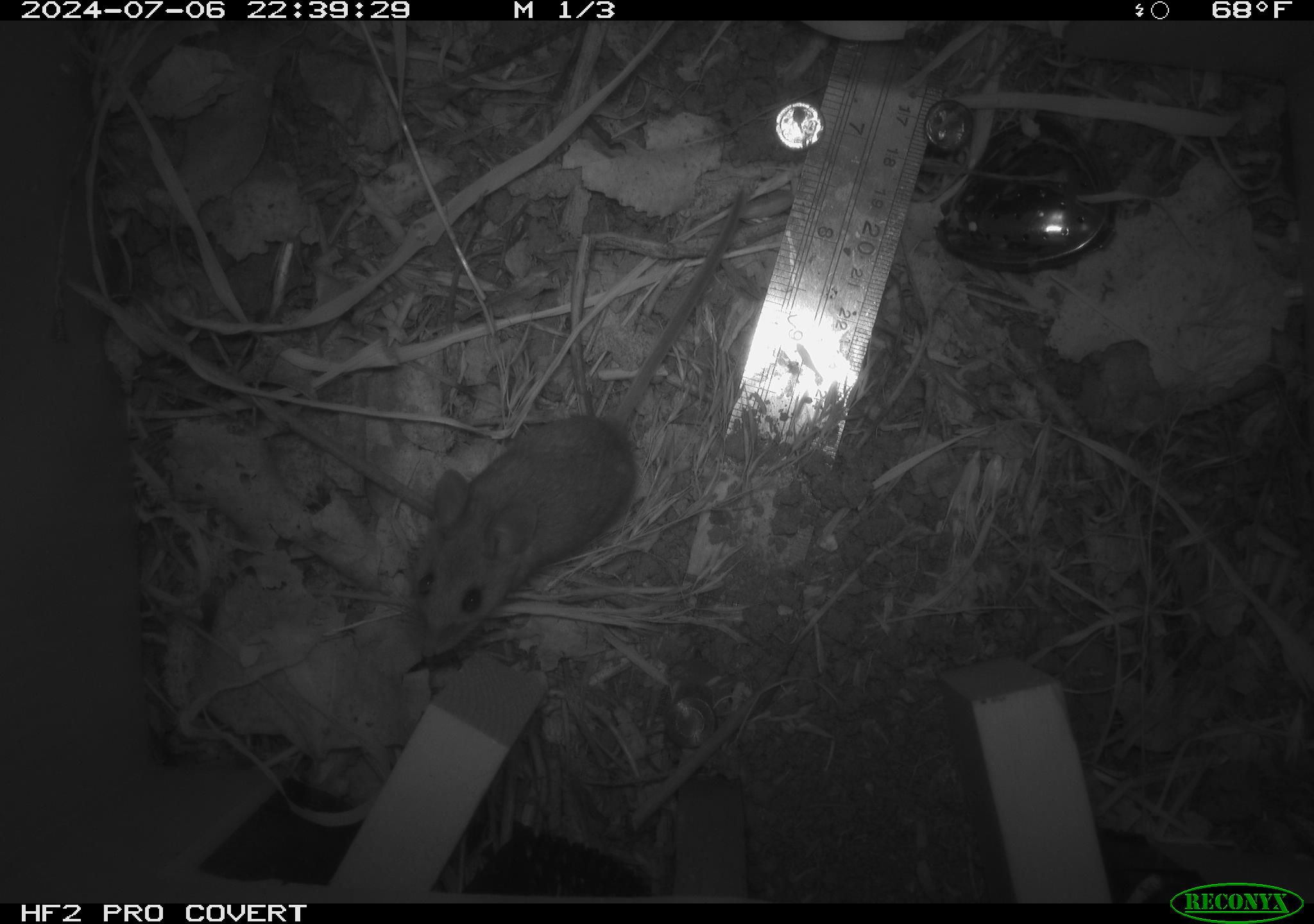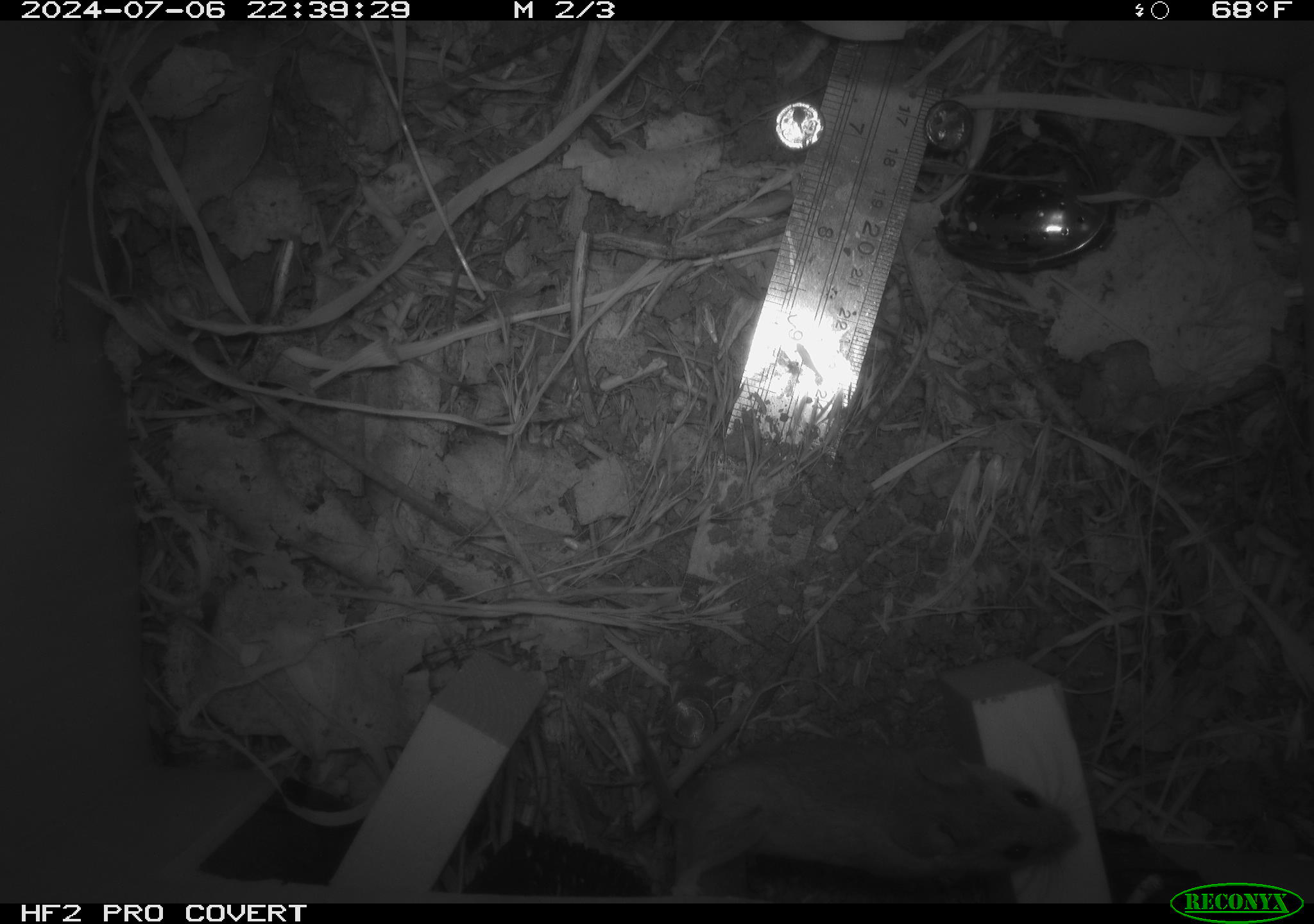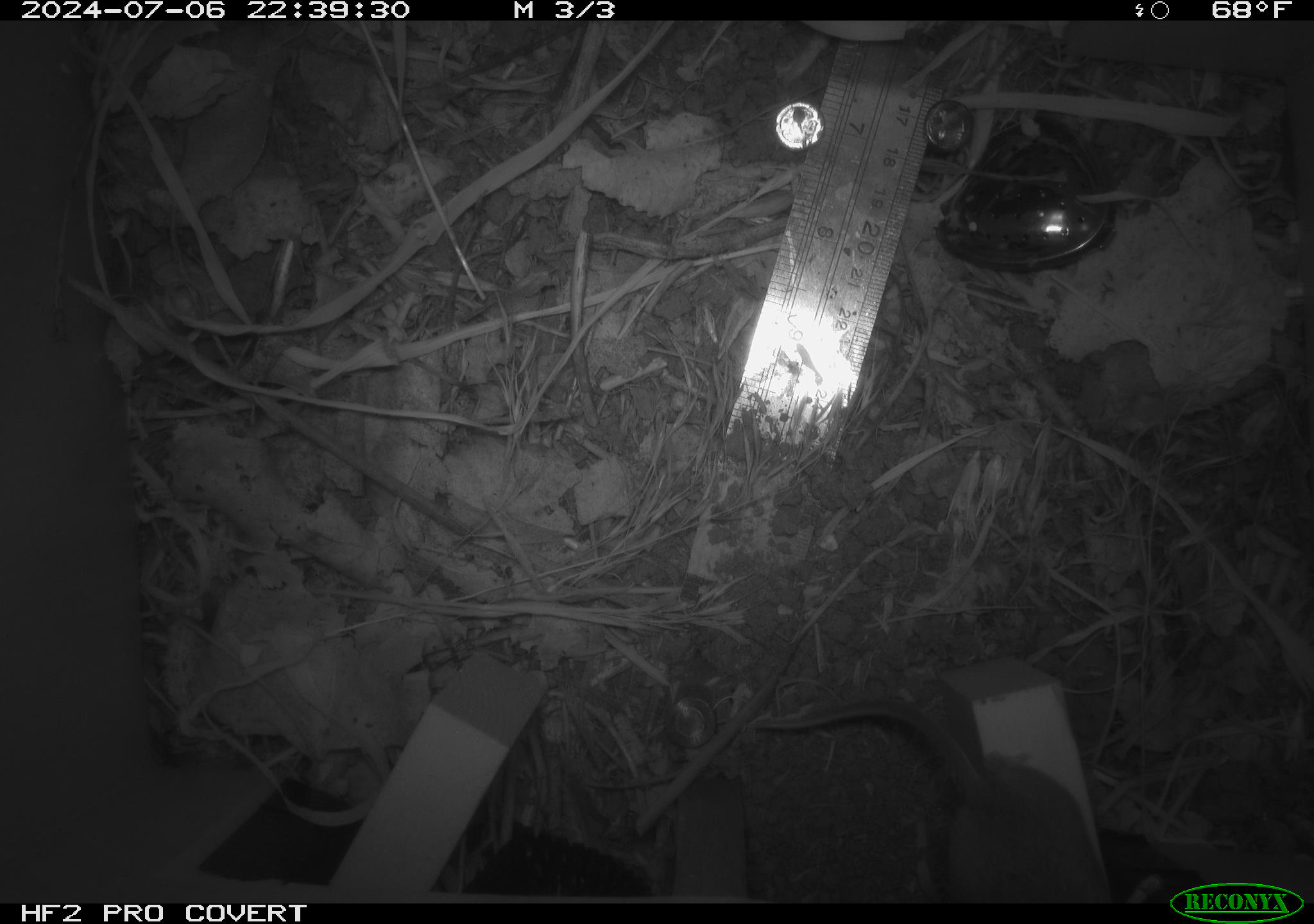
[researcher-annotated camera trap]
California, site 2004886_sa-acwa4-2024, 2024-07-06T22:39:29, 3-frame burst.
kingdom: Animalia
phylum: Chordata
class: Mammalia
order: Rodentia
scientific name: Rodentia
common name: mouse species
Mouse species (Rodentia).